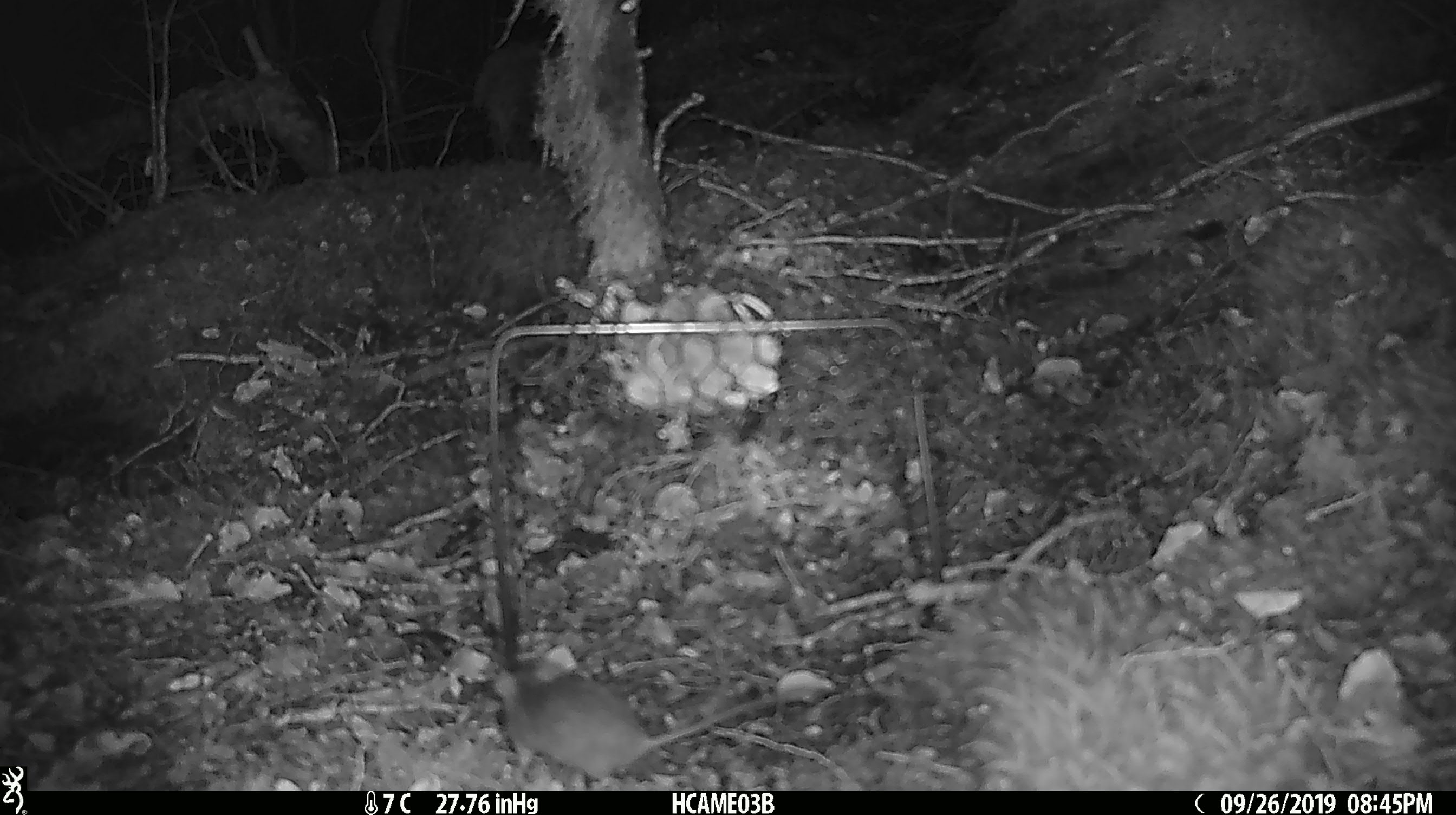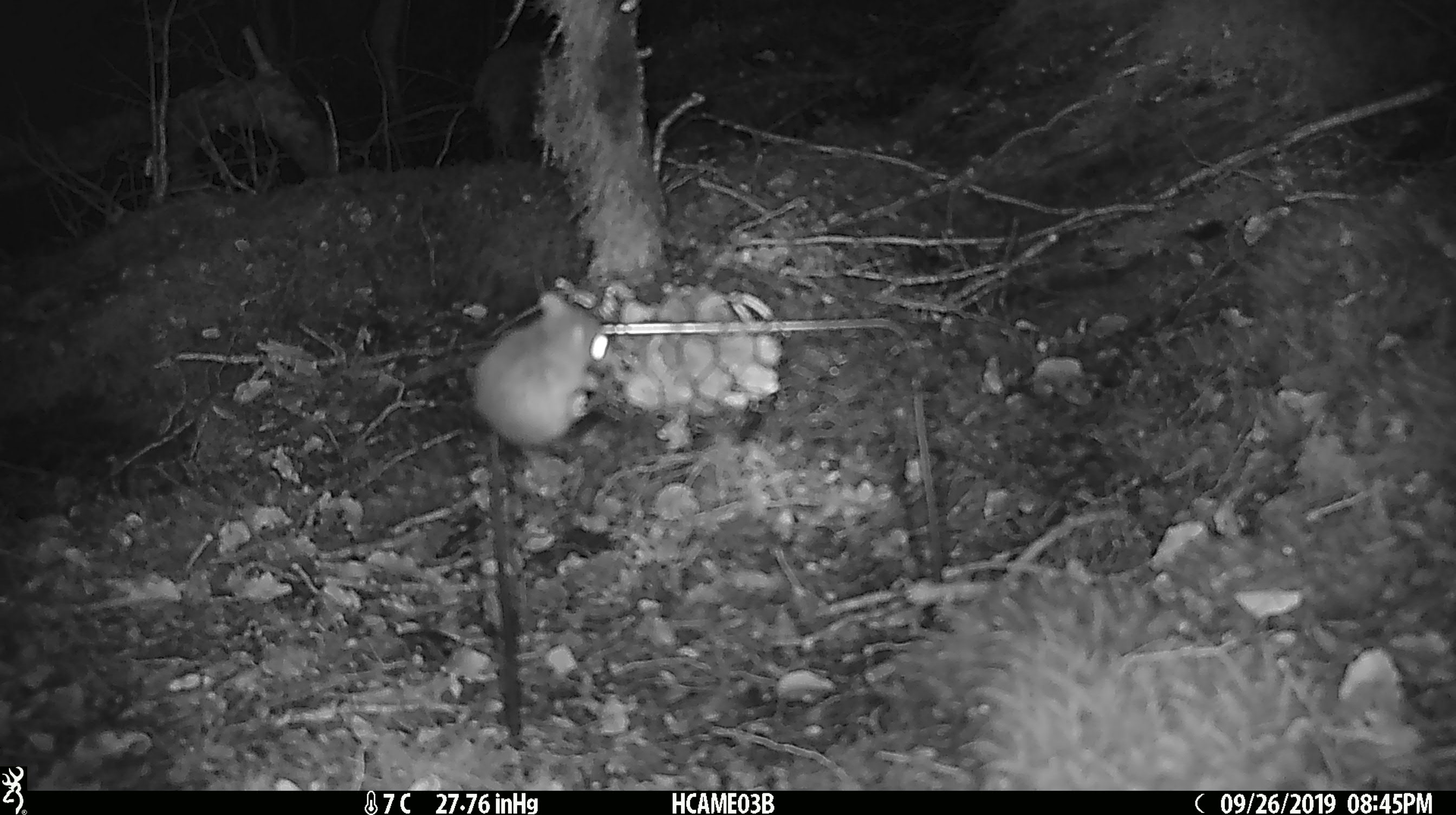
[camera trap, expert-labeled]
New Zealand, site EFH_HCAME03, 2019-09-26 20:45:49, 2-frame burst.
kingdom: Animalia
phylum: Chordata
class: Mammalia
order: Rodentia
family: Muridae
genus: Mus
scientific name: Mus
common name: mouse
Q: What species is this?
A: Mouse (Mus).